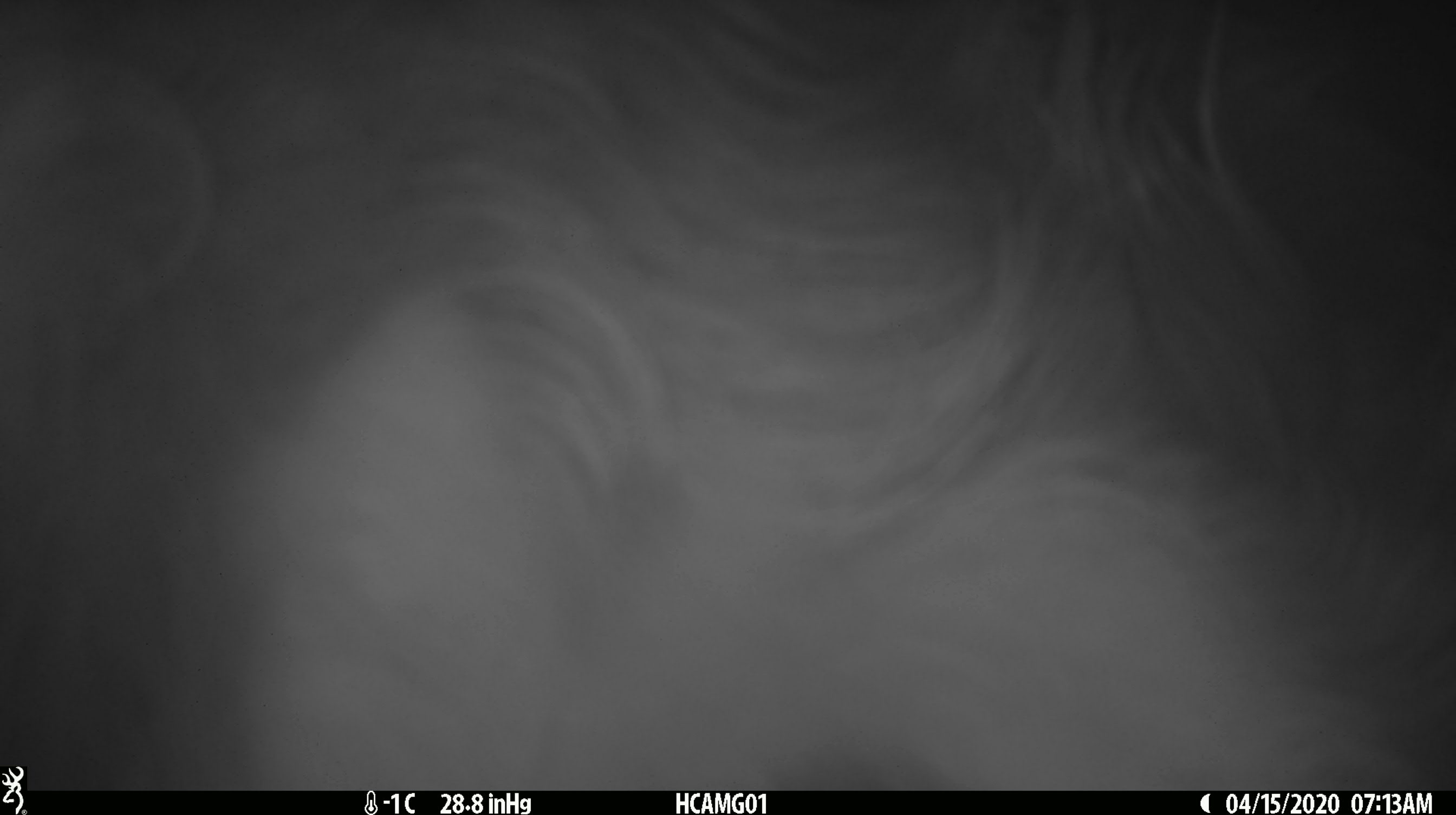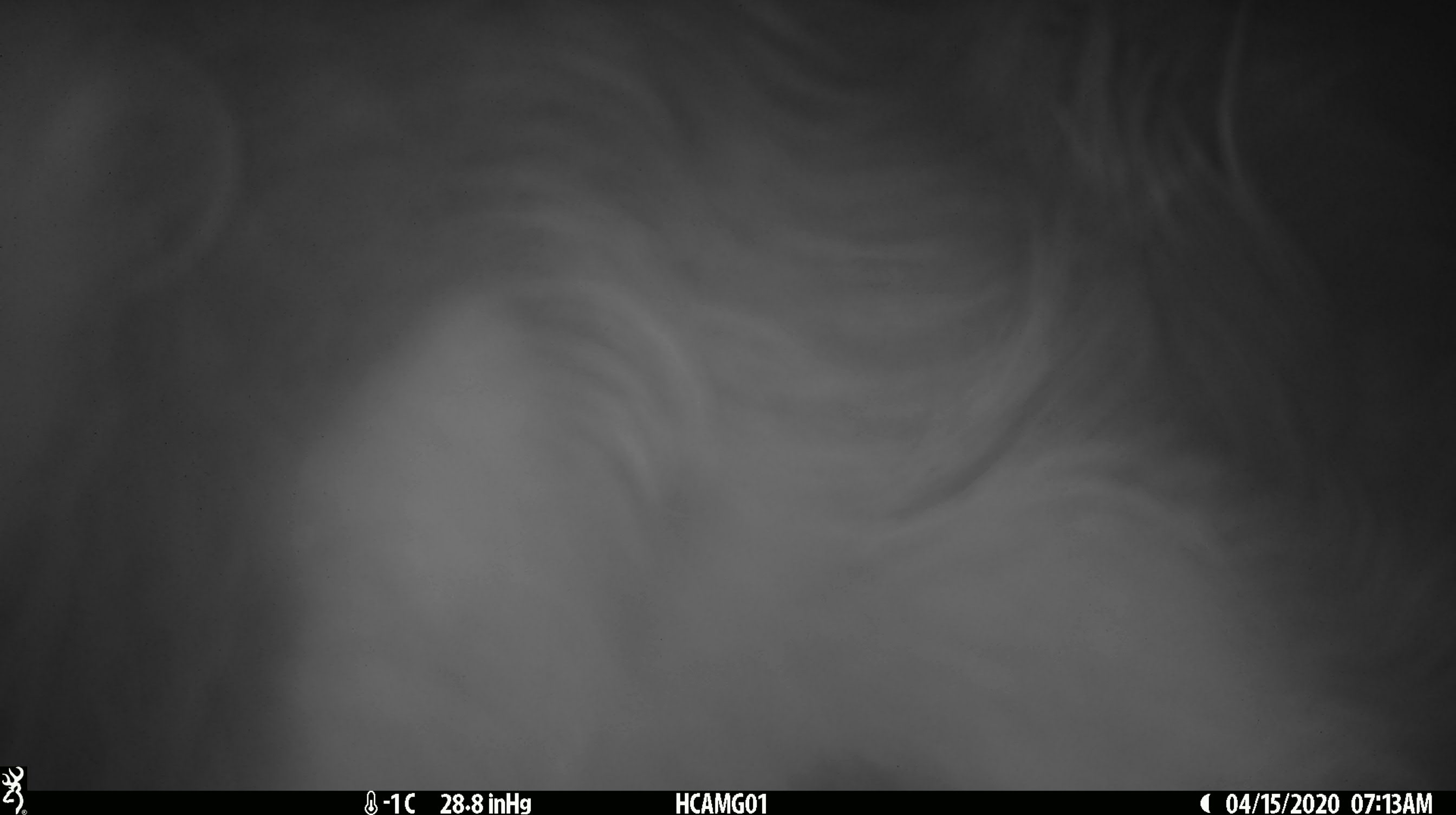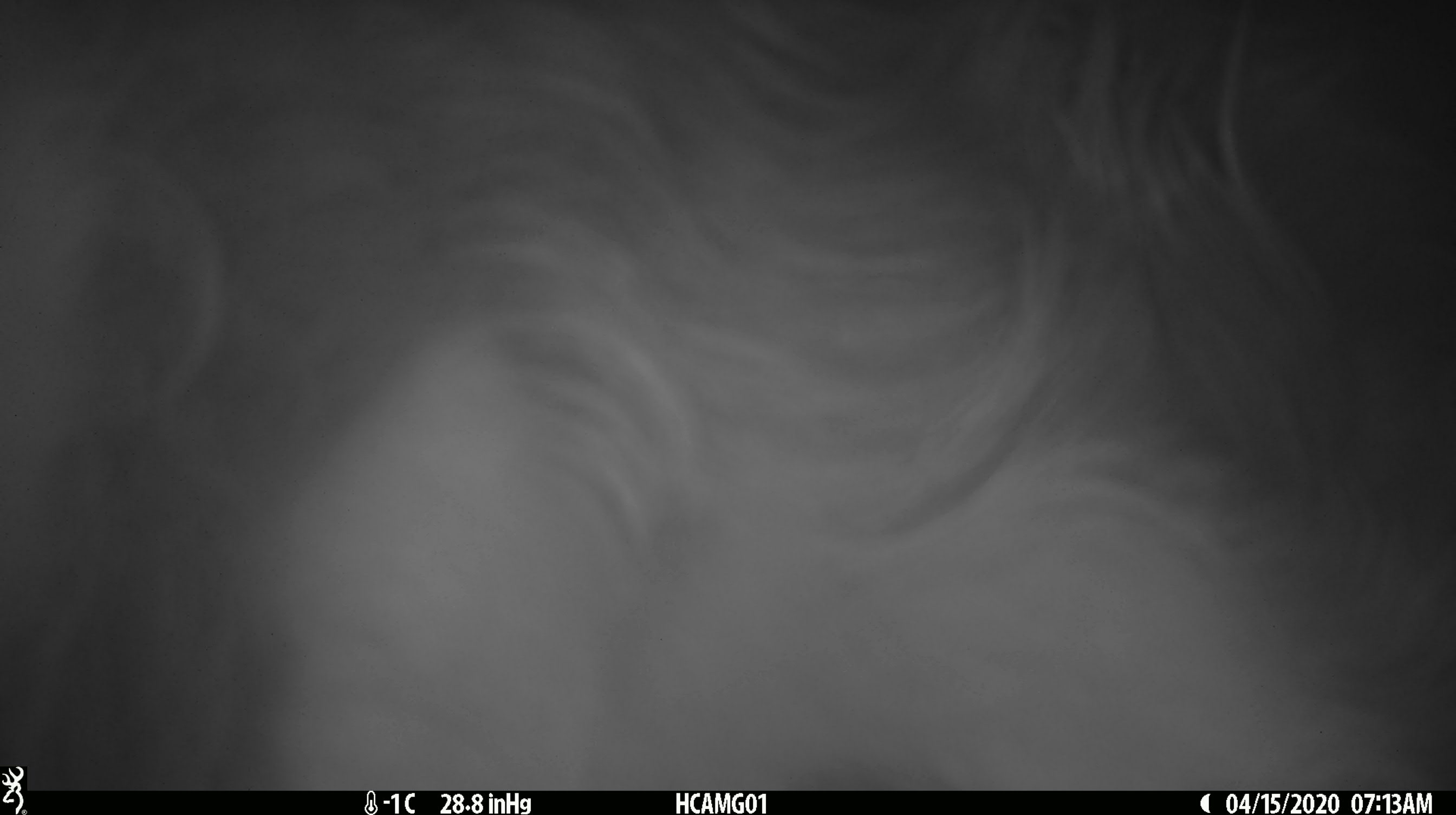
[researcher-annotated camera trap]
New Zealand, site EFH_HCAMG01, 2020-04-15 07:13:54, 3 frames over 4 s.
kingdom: Animalia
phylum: Chordata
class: Mammalia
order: Artiodactyla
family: Bovidae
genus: Bos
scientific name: Bos taurus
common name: domestic cow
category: cow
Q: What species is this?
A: Cow (domestic cow) (Bos taurus).